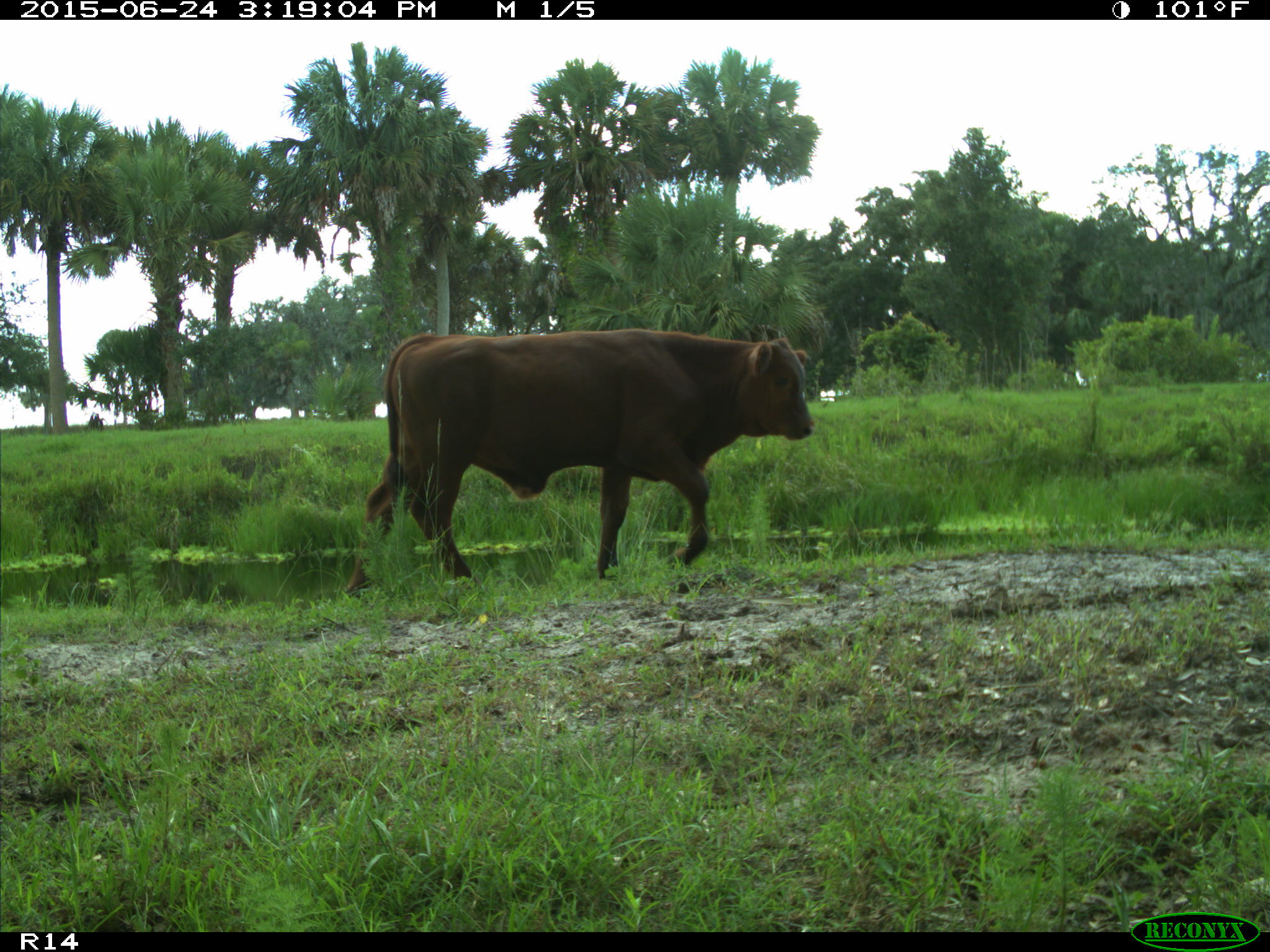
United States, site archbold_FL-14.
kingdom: Animalia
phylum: Chordata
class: Mammalia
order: Artiodactyla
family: Bovidae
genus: Bos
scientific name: Bos taurus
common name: domestic cow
Bos taurus (domestic cow).